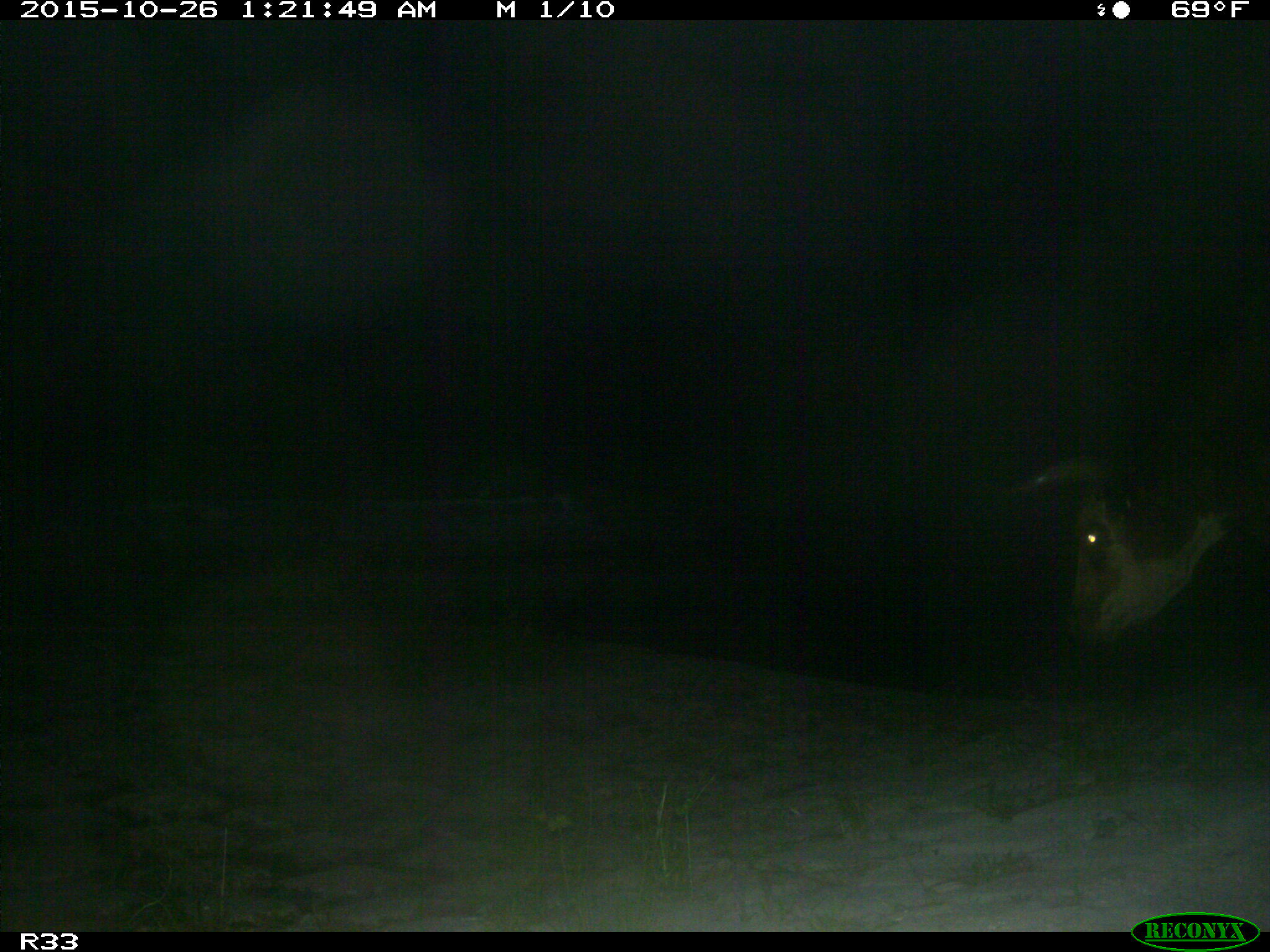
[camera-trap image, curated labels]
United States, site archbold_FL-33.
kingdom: Animalia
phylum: Chordata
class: Mammalia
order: Artiodactyla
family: Bovidae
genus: Bos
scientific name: Bos taurus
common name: domestic cow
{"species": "Bos taurus (domestic cow)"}